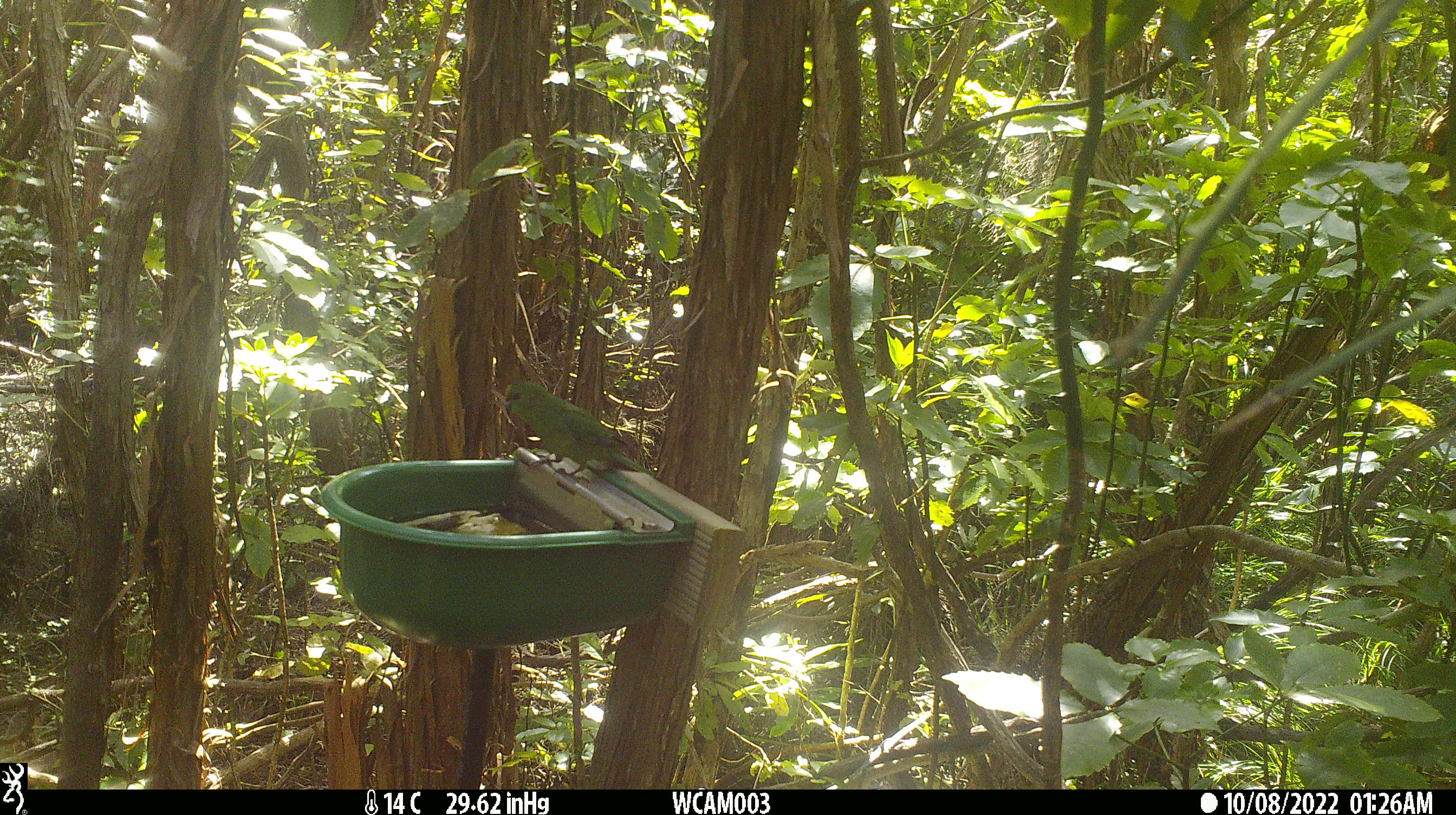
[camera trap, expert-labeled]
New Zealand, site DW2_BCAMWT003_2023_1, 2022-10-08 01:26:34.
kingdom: Animalia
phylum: Chordata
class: Aves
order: Psittaciformes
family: Psittaculidae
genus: Cyanoramphus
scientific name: Cyanoramphus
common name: parakeet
Parakeet (Cyanoramphus).